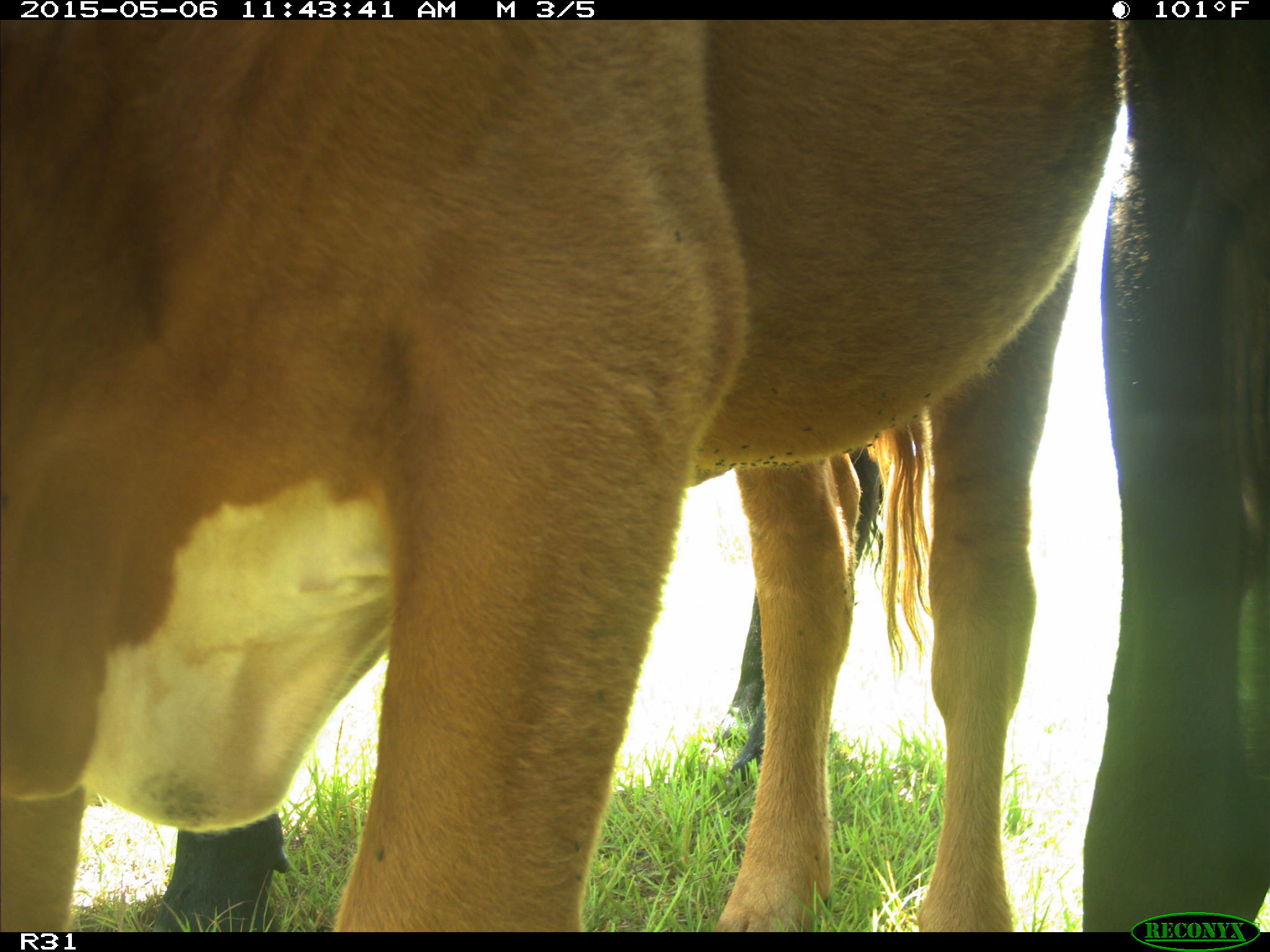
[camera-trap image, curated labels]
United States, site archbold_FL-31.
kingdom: Animalia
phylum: Chordata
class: Mammalia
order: Artiodactyla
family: Bovidae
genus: Bos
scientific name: Bos taurus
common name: domestic cow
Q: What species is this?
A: Bos taurus (domestic cow).